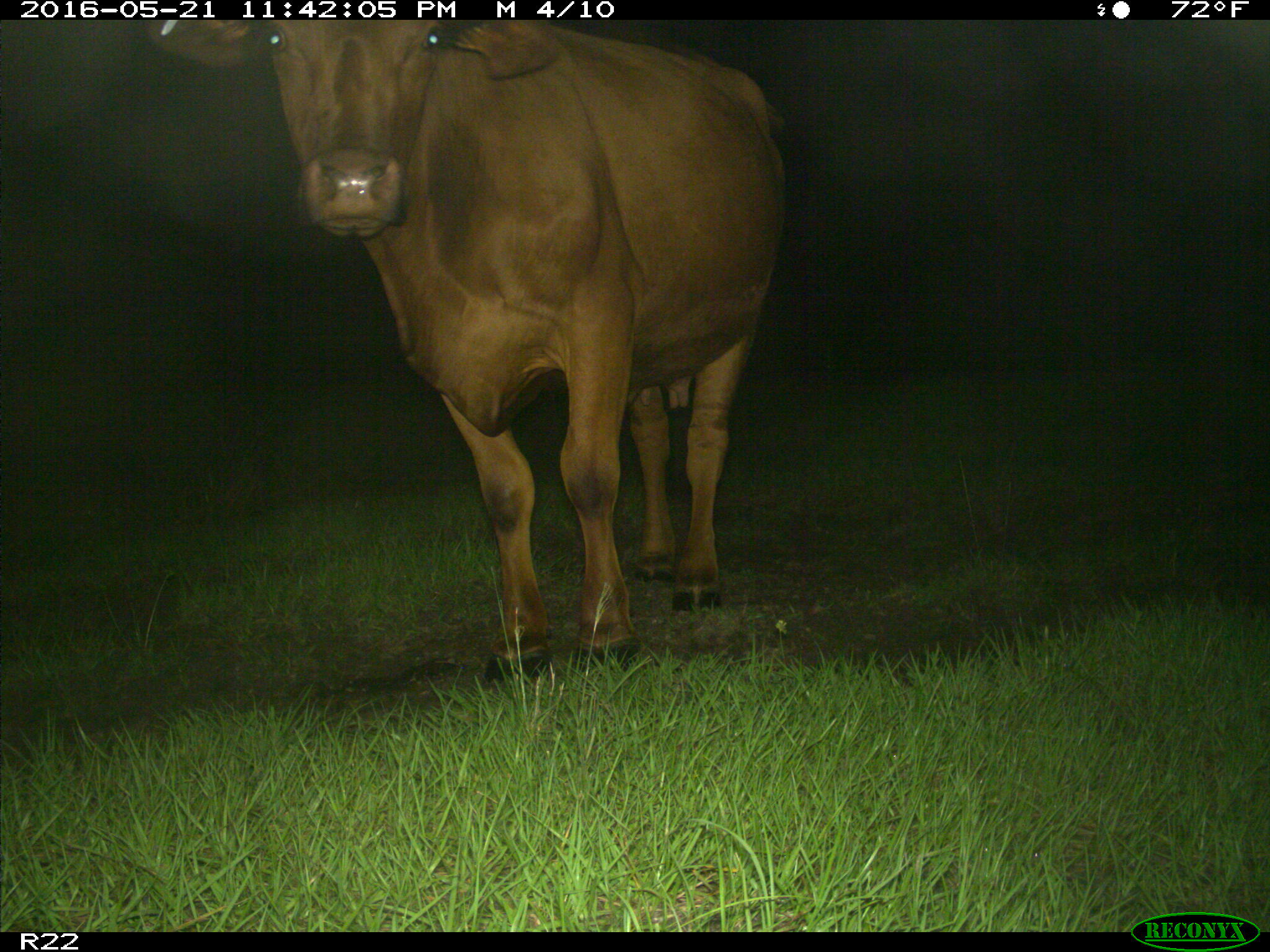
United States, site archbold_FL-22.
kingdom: Animalia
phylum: Chordata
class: Mammalia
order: Artiodactyla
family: Bovidae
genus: Bos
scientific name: Bos taurus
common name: domestic cow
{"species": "Bos taurus (domestic cow)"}